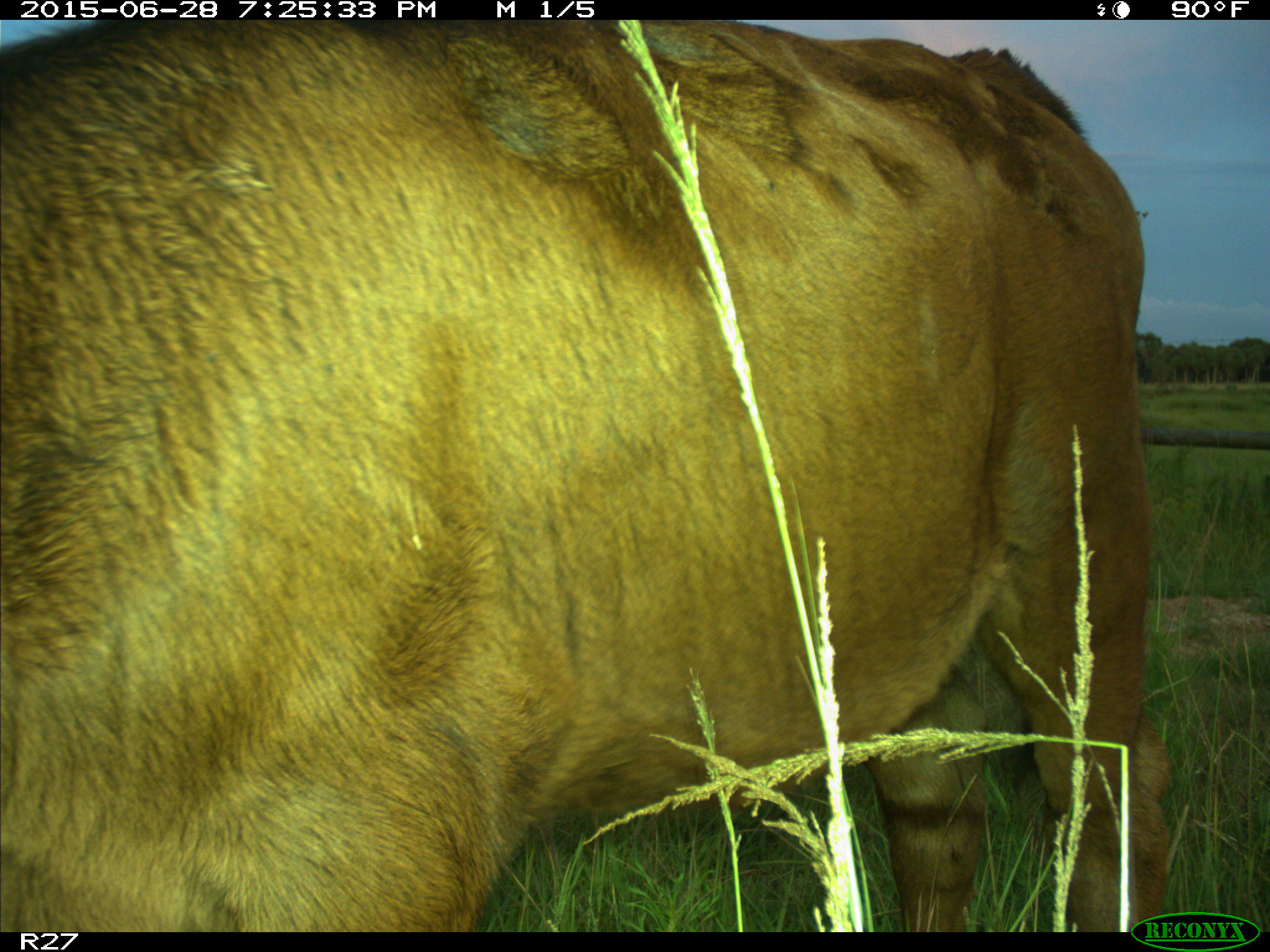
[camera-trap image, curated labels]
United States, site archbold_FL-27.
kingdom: Animalia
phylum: Chordata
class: Mammalia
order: Artiodactyla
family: Bovidae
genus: Bos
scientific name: Bos taurus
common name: domestic cow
Bos taurus (domestic cow).